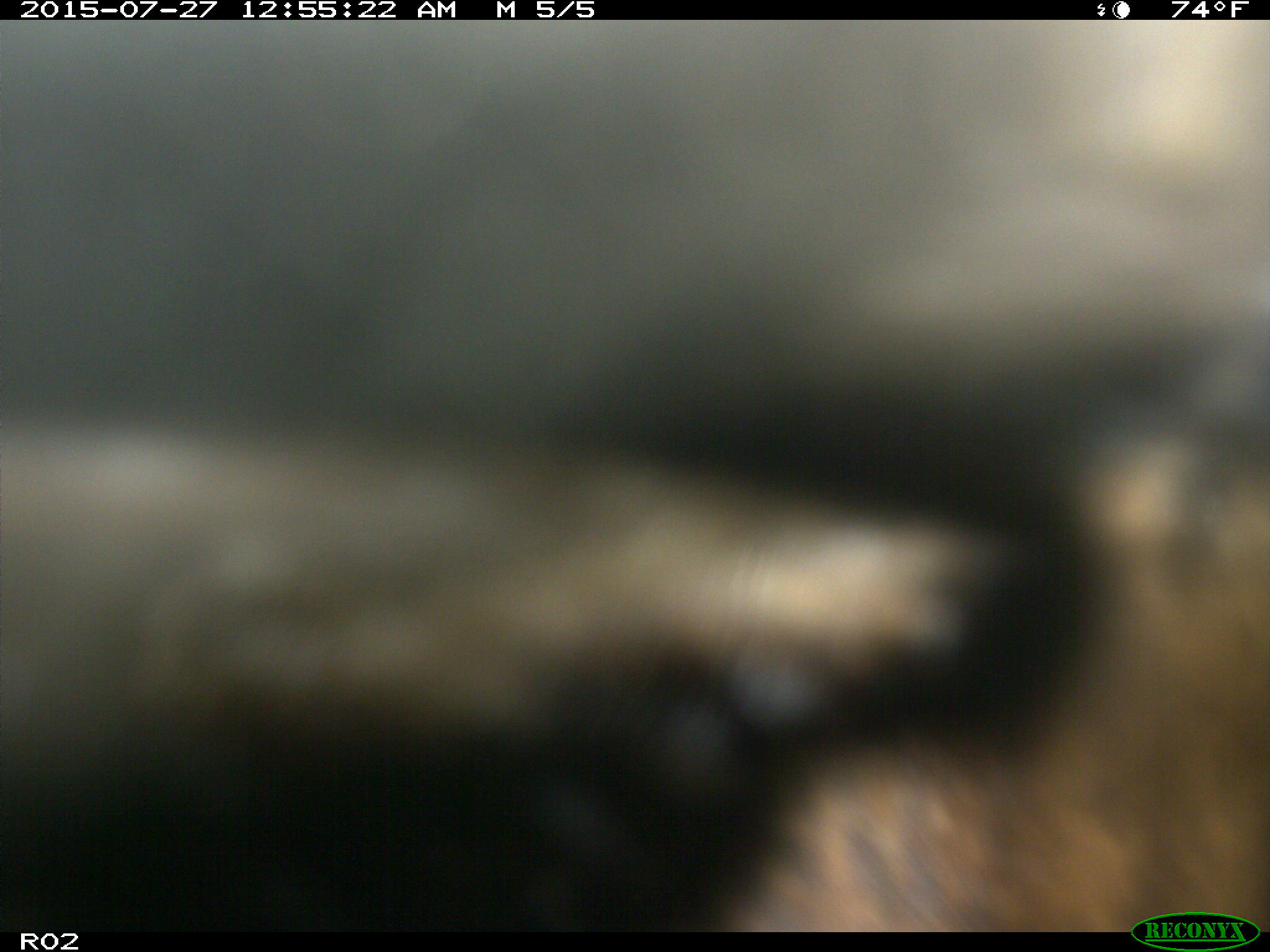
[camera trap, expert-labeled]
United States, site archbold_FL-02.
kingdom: Animalia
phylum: Chordata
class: Mammalia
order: Artiodactyla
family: Bovidae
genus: Bos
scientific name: Bos taurus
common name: domestic cow